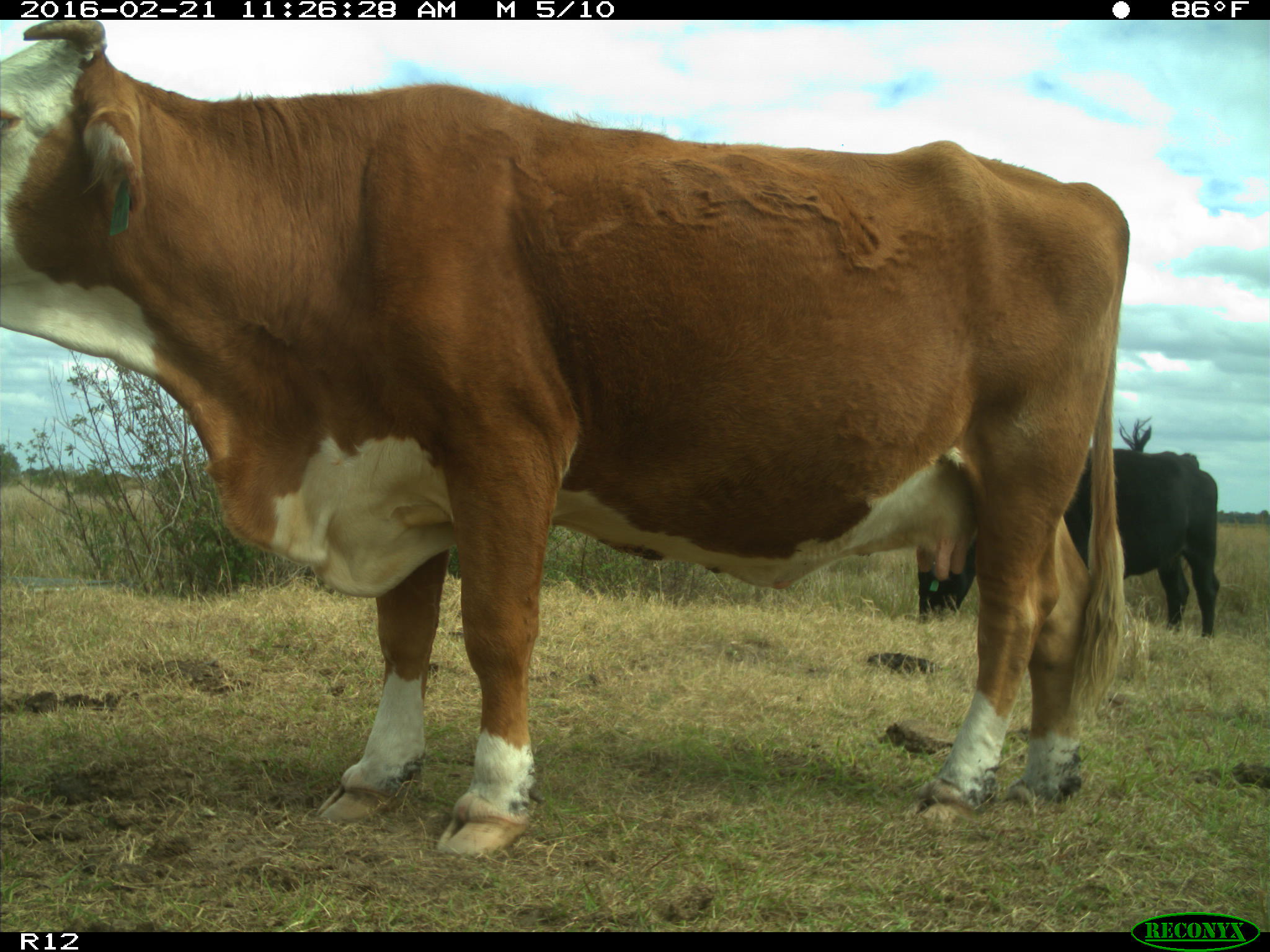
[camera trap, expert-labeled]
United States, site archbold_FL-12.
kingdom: Animalia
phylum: Chordata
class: Mammalia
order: Artiodactyla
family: Bovidae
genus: Bos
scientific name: Bos taurus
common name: domestic cow